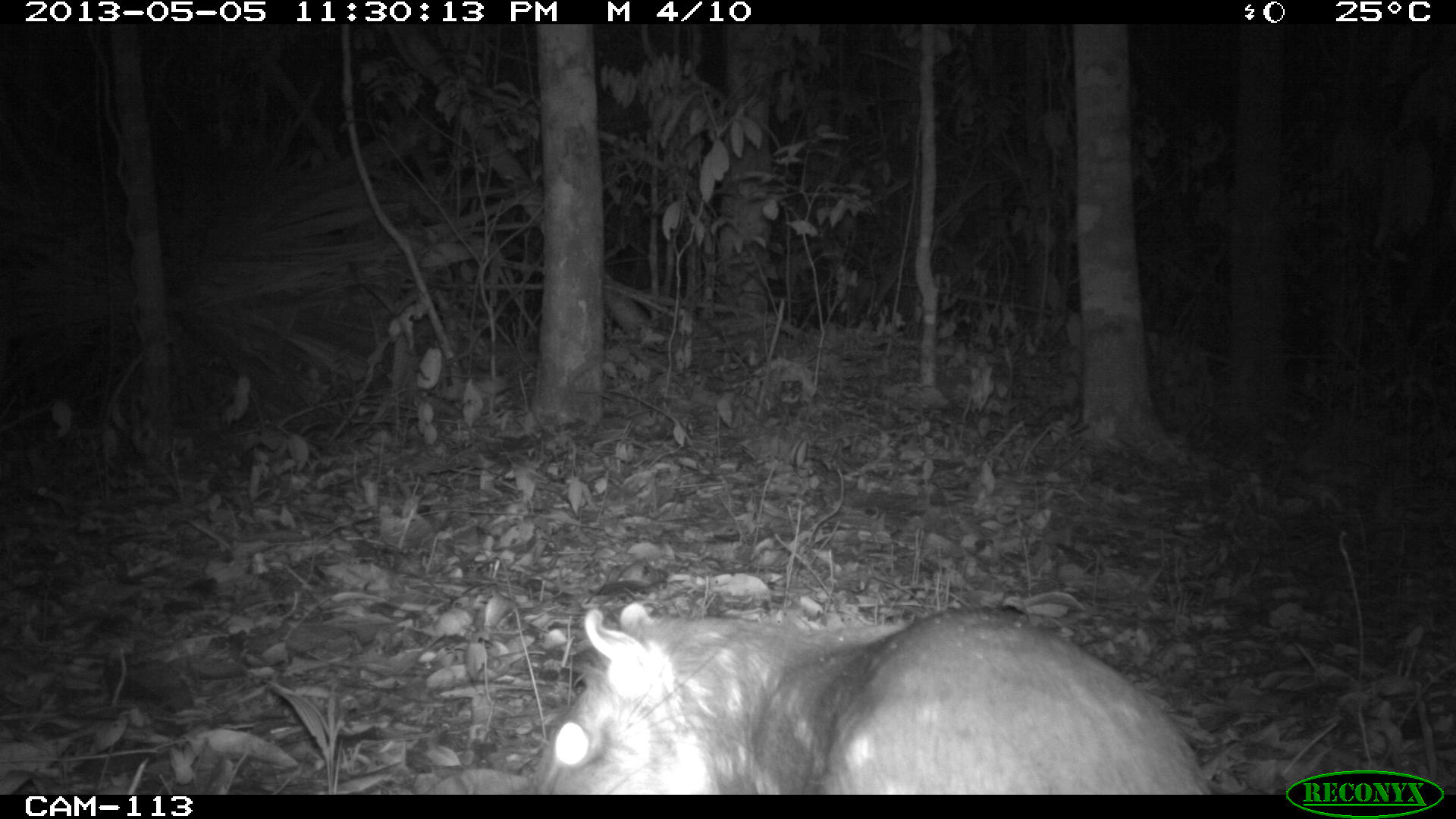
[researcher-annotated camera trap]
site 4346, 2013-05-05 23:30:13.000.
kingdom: Animalia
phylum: Chordata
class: Mammalia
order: Rodentia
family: Cuniculidae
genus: Cuniculus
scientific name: Cuniculus paca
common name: lowland paca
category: agouti paca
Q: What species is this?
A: Agouti paca (lowland paca) (Cuniculus paca).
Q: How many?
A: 1.